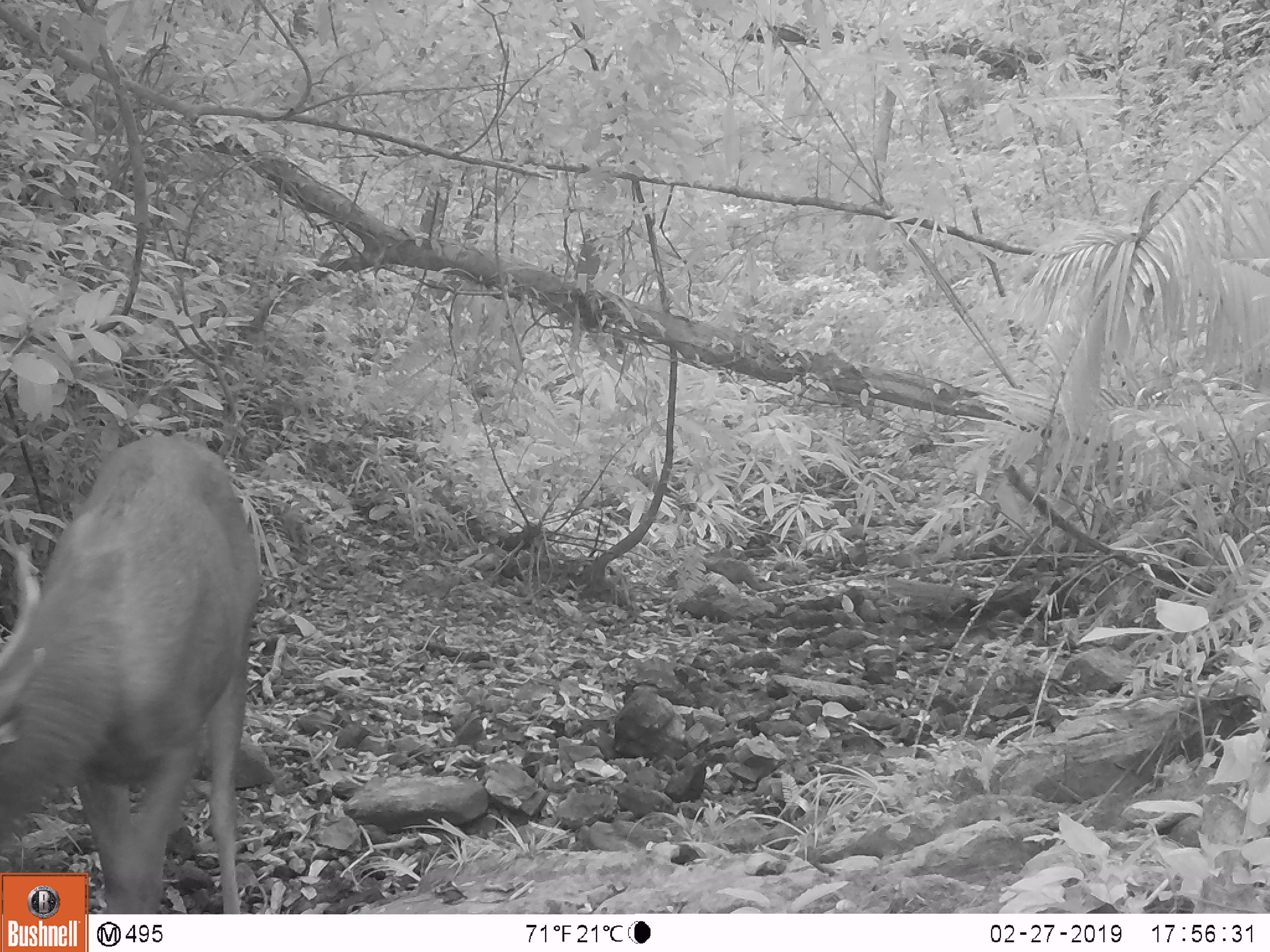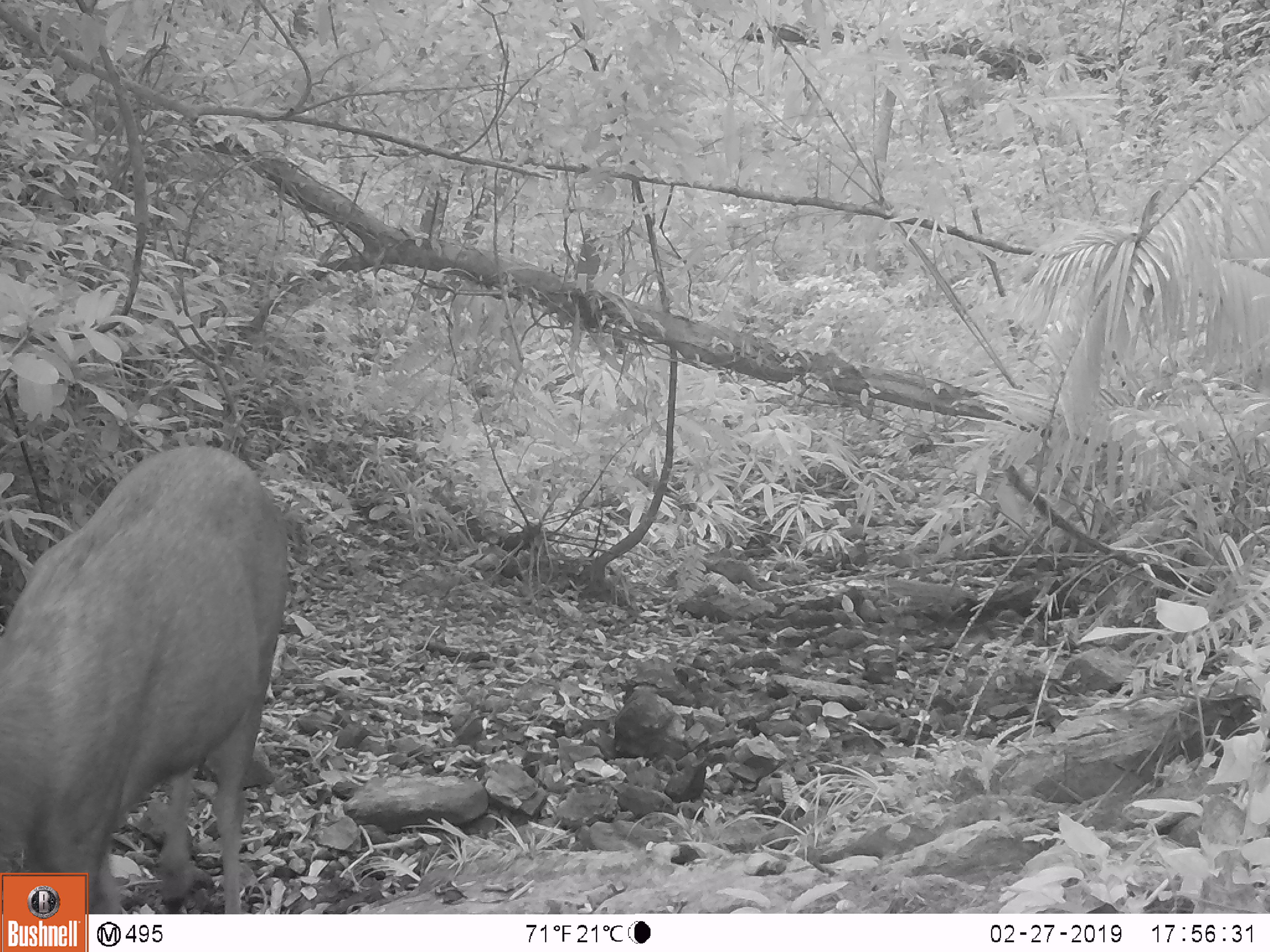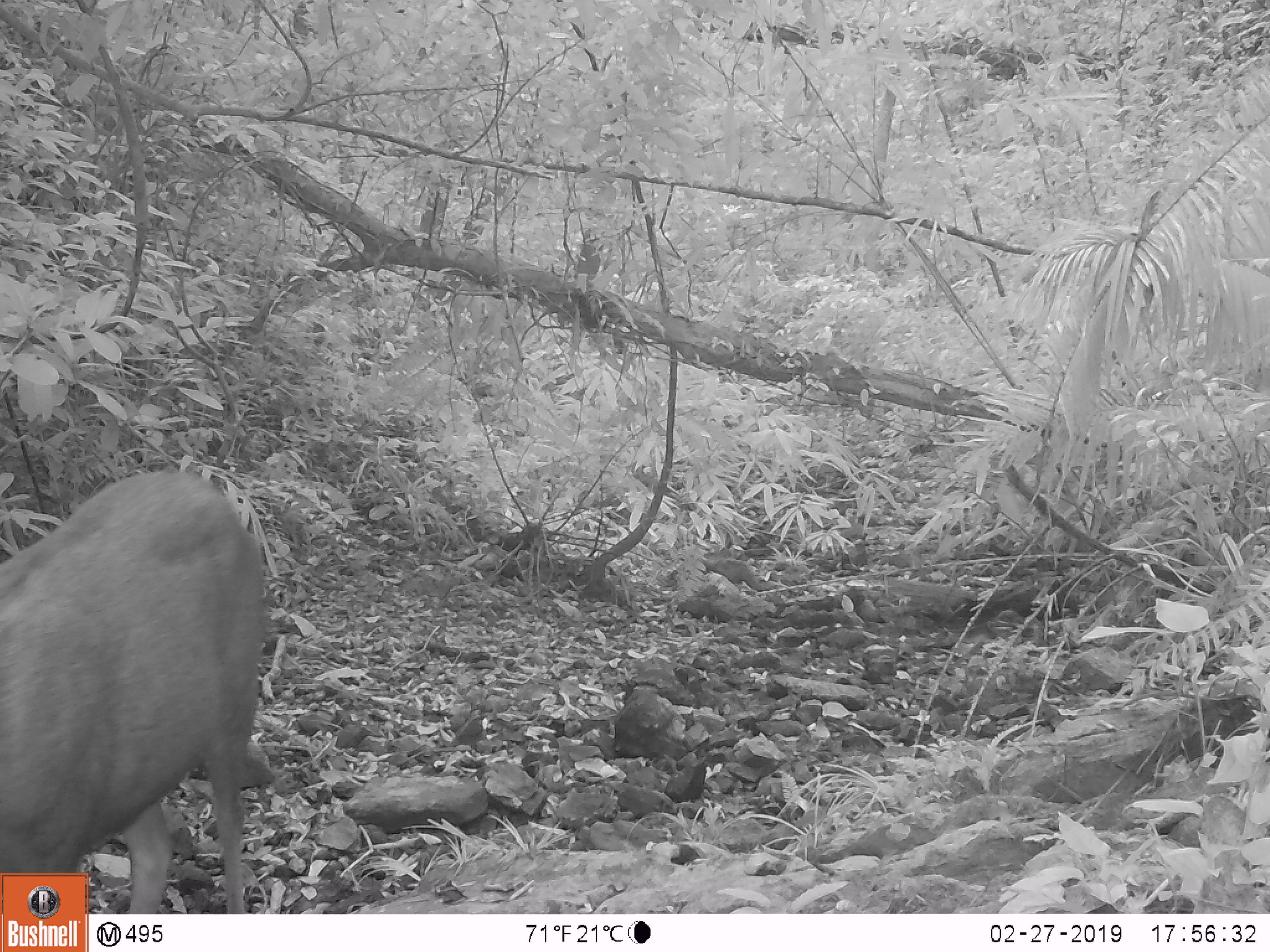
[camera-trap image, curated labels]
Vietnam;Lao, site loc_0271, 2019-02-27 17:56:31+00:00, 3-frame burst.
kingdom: Animalia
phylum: Chordata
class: Mammalia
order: Artiodactyla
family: Cervidae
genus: Rusa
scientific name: Rusa unicolor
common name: sambar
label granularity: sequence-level